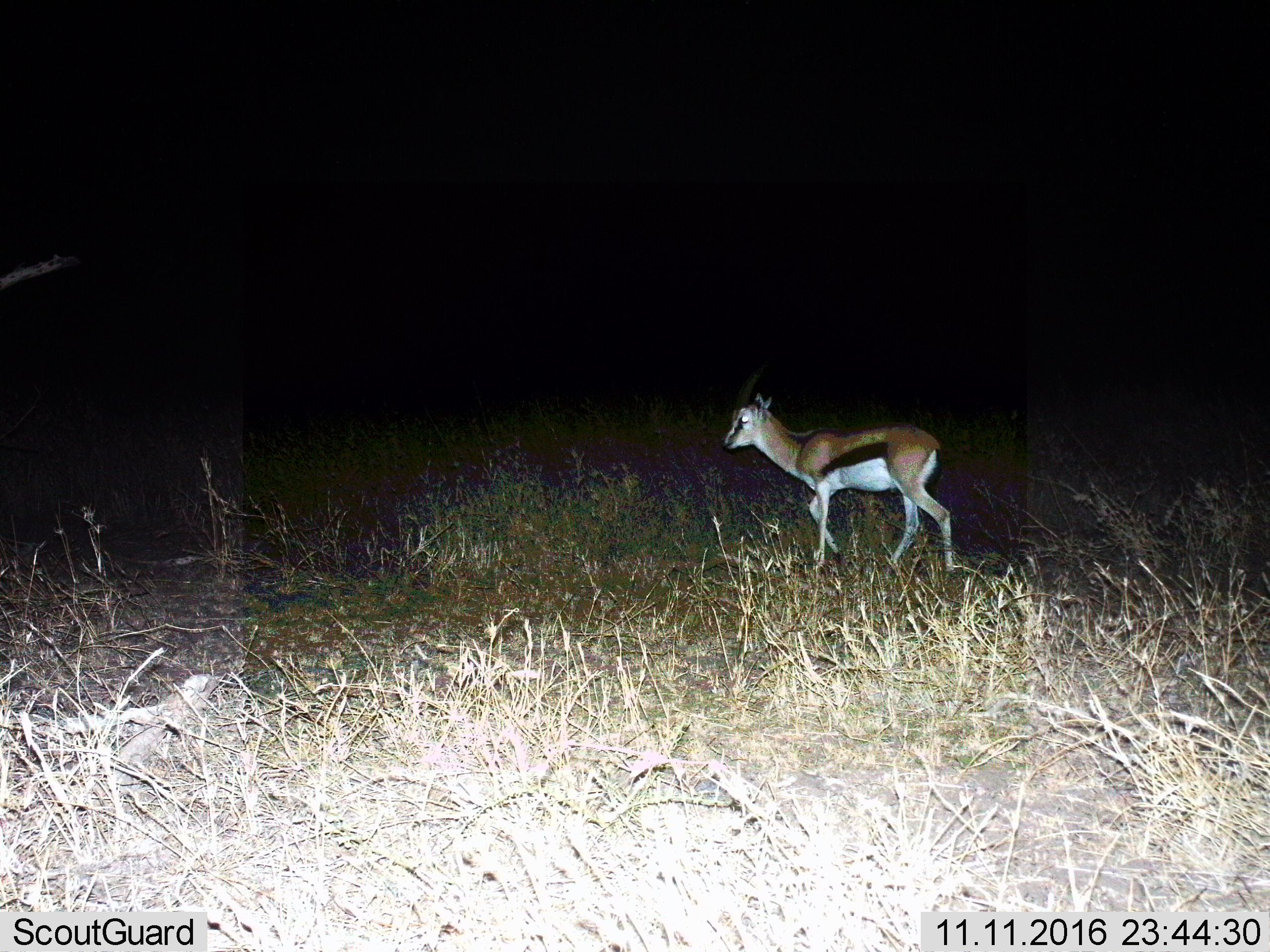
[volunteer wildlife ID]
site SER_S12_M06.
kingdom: Animalia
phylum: Chordata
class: Mammalia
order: Artiodactyla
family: Bovidae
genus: Eudorcas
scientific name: Eudorcas thomsonii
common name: thomson's gazelle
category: gazellethomsons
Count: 1.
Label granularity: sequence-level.